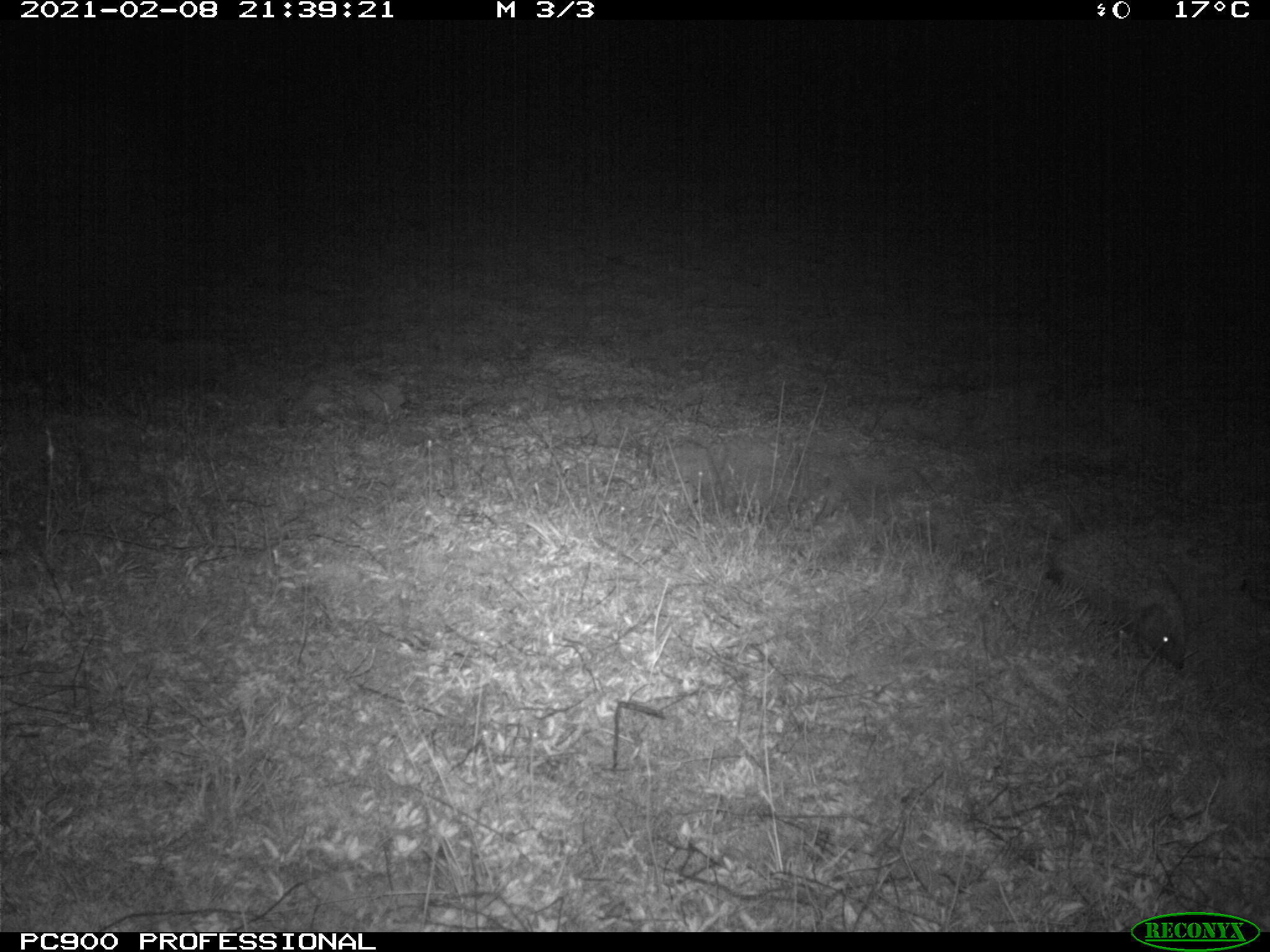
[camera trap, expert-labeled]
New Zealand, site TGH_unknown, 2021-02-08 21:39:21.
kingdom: Animalia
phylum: Chordata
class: Mammalia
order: Eulipotyphla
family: Erinaceidae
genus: Erinaceus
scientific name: Erinaceus europaeus europaeus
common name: european hedgehog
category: hedgehog